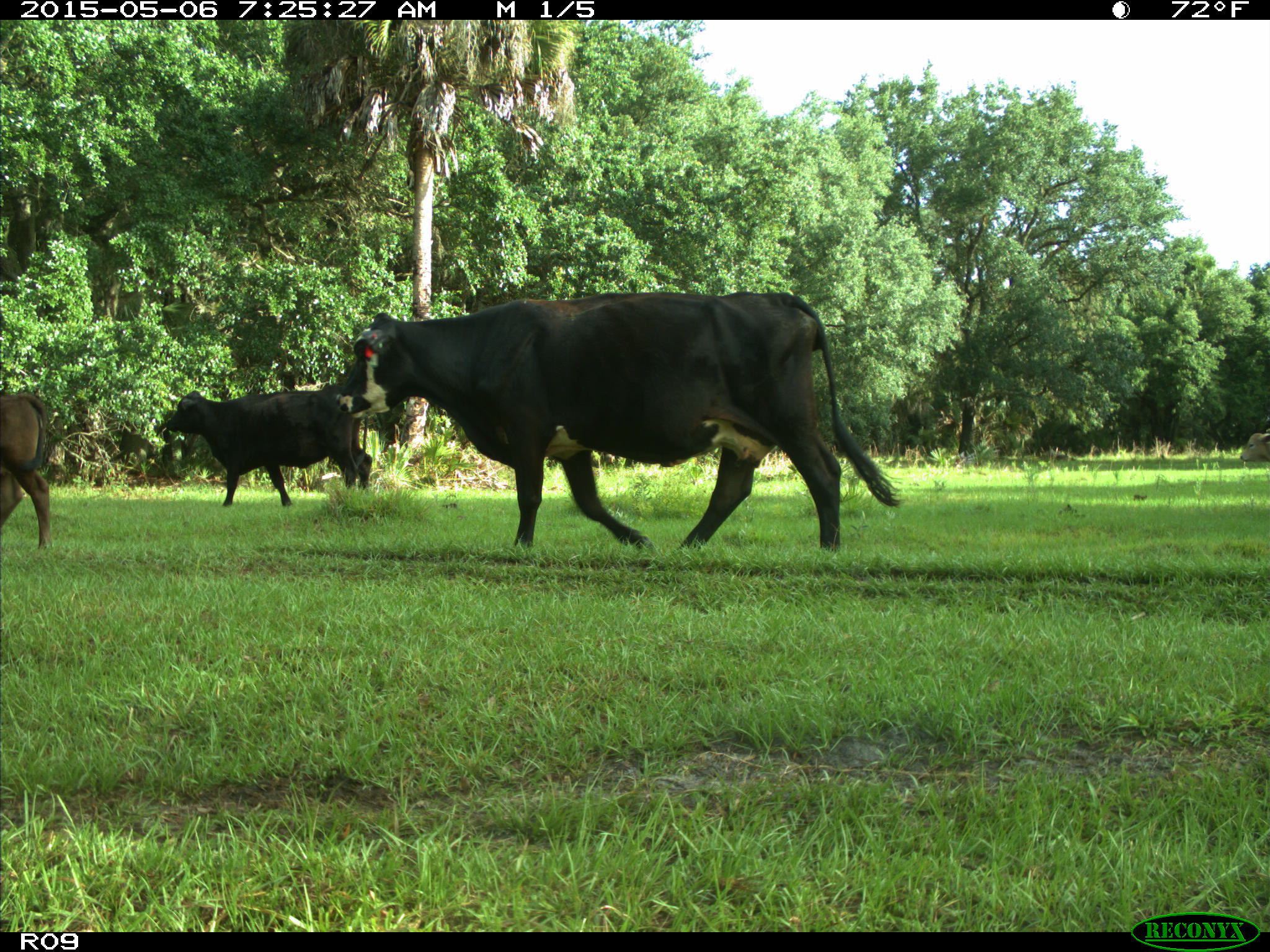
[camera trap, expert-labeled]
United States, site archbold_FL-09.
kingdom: Animalia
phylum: Chordata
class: Mammalia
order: Artiodactyla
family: Bovidae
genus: Bos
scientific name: Bos taurus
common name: domestic cow